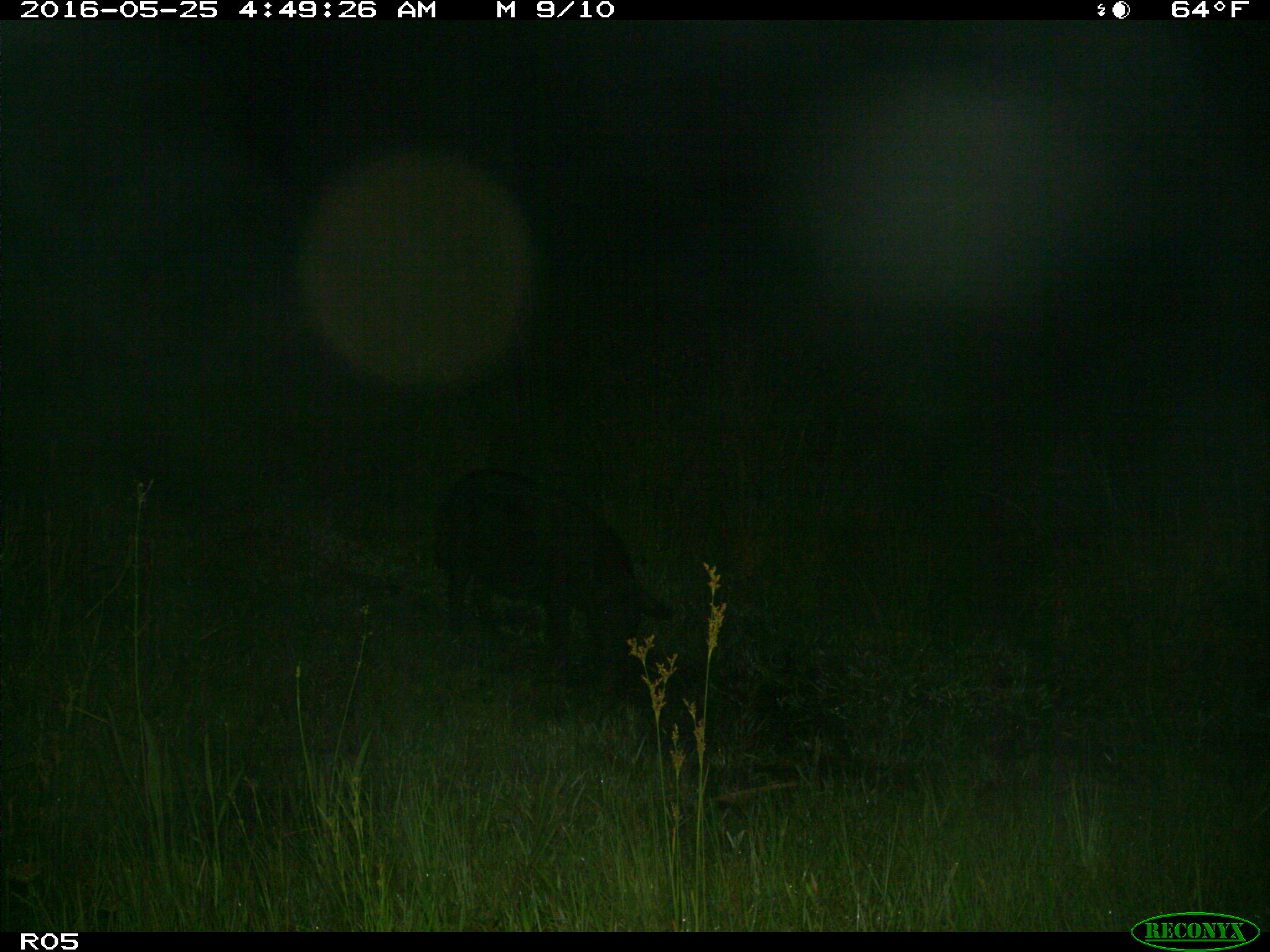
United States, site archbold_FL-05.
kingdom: Animalia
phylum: Chordata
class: Mammalia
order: Artiodactyla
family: Suidae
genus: Sus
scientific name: Sus scrofa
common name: wild boar